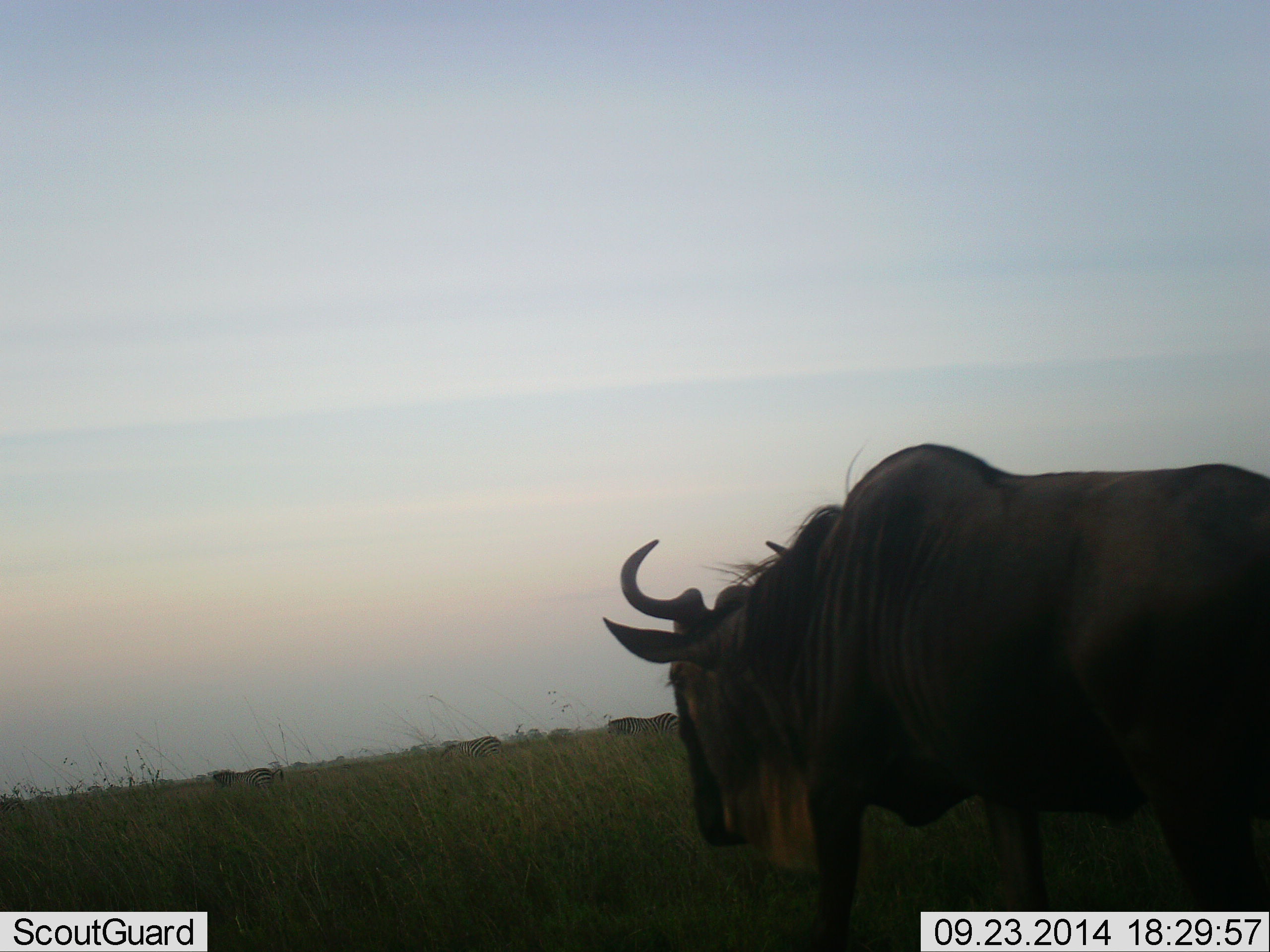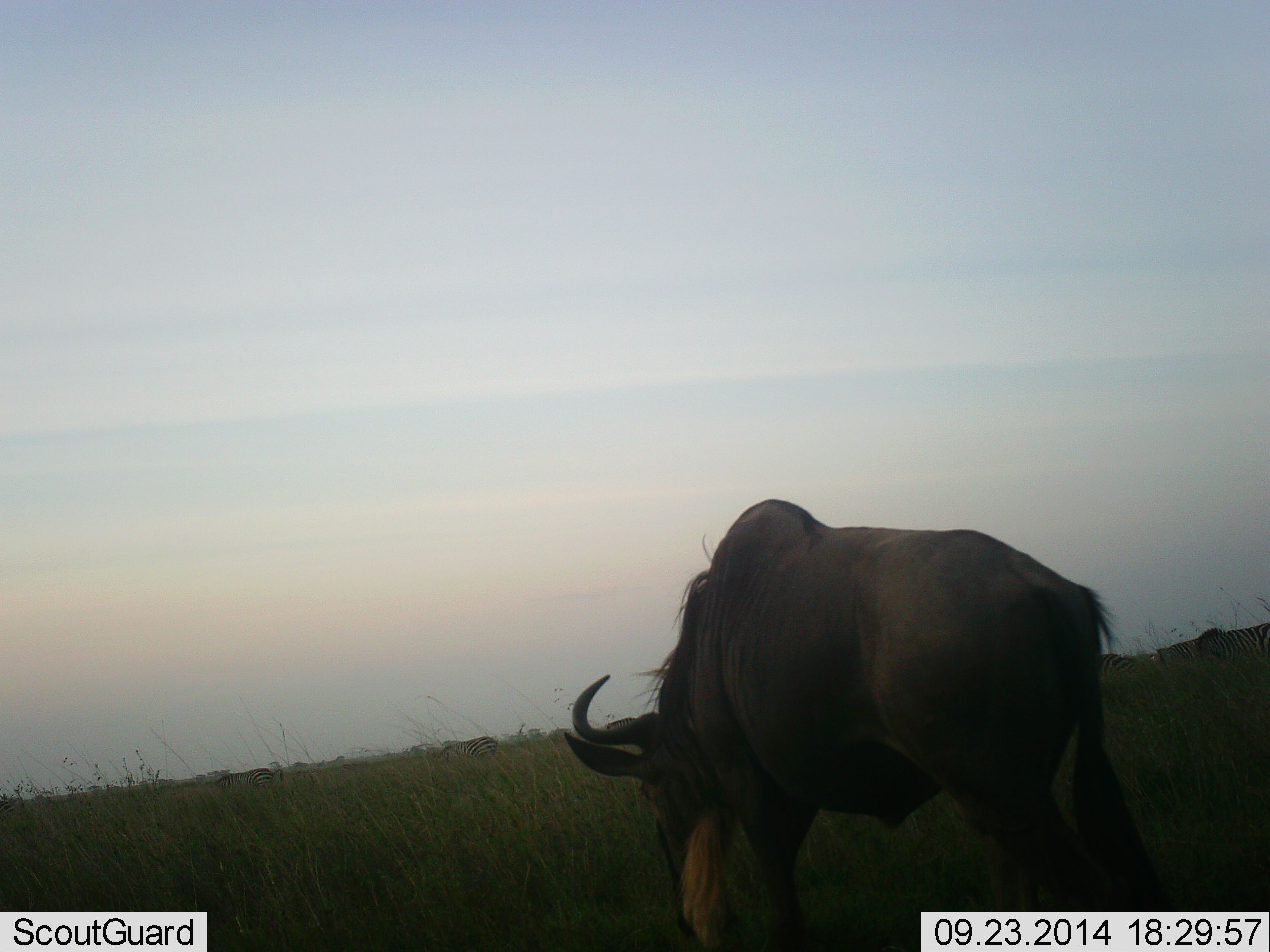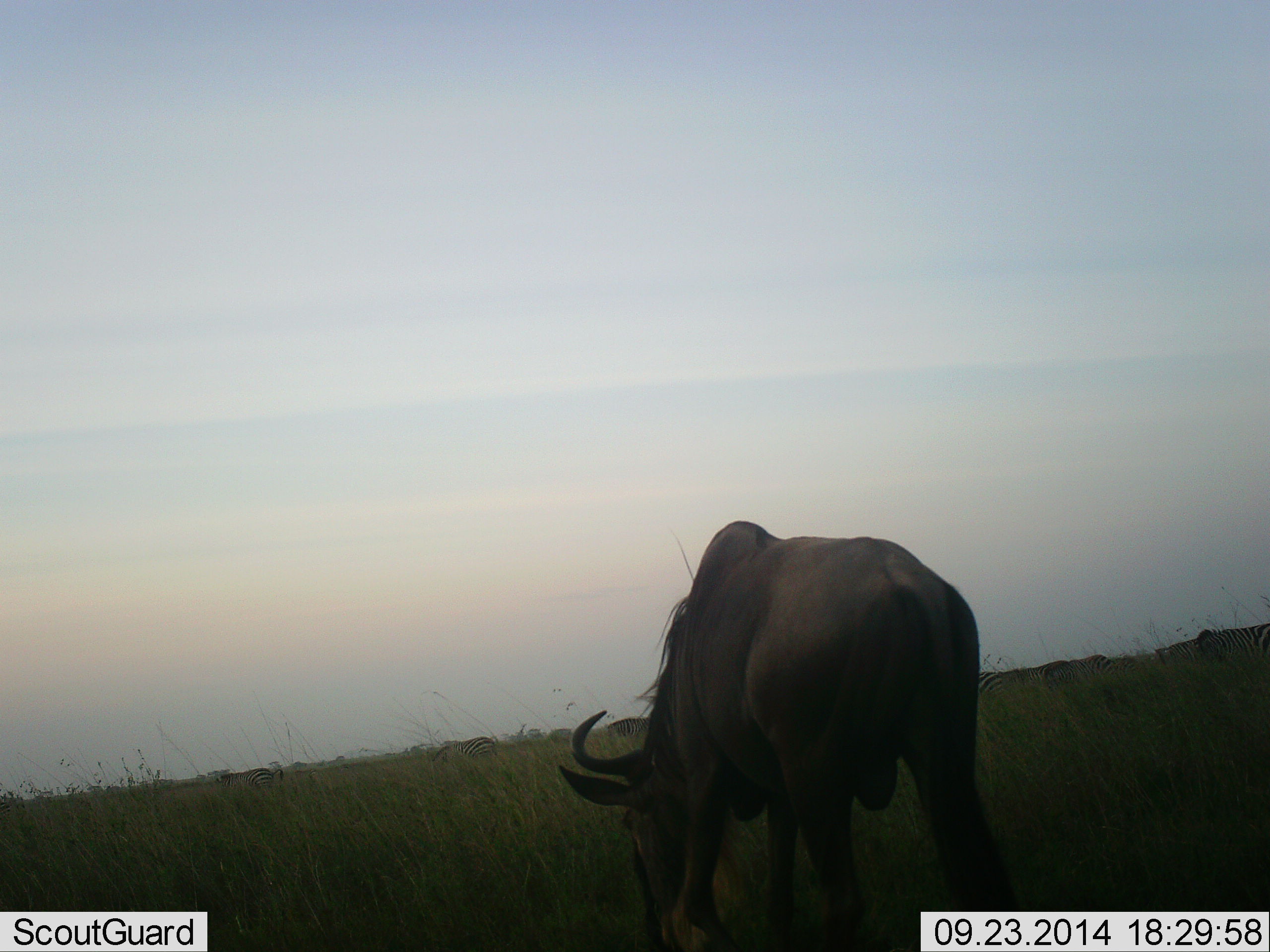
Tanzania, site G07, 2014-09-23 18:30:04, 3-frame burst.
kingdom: Animalia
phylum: Chordata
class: Mammalia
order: Artiodactyla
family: Bovidae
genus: Connochaetes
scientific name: Connochaetes taurinus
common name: blue wildebeest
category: wildebeest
Wildebeest (blue wildebeest) (Connochaetes taurinus), count 1. Behavior (volunteer vote fractions): standing 36%, resting 0%, moving 55%, interacting 0%. Young present (vote fraction): 0%. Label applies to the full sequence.